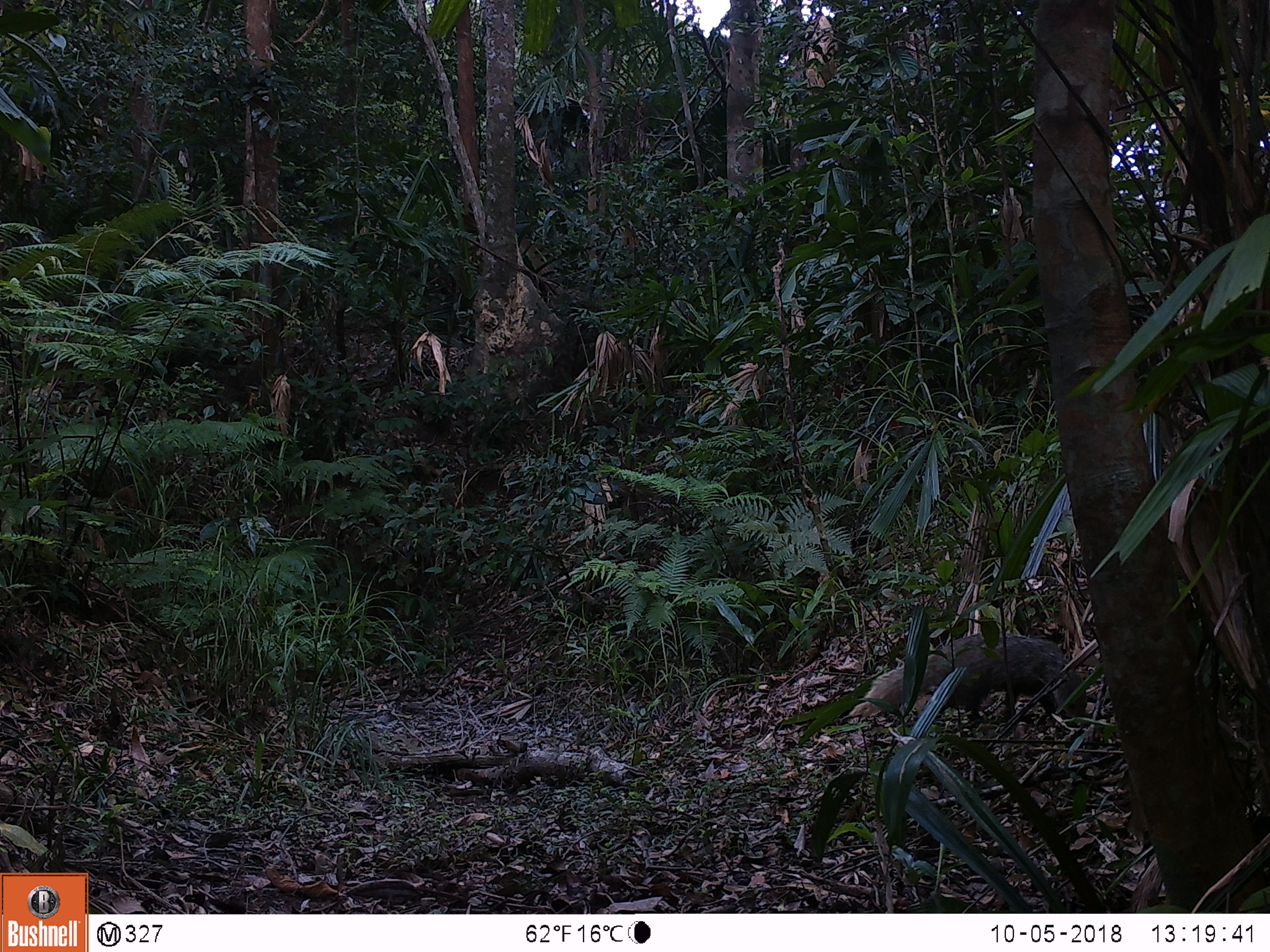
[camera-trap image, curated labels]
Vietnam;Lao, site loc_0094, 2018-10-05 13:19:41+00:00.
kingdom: Animalia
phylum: Chordata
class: Mammalia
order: Carnivora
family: Herpestidae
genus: Urva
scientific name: Urva urva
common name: crab-eating mongoose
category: crab eating mongoose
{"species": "crab eating mongoose (crab-eating mongoose) (Urva urva)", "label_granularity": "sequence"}